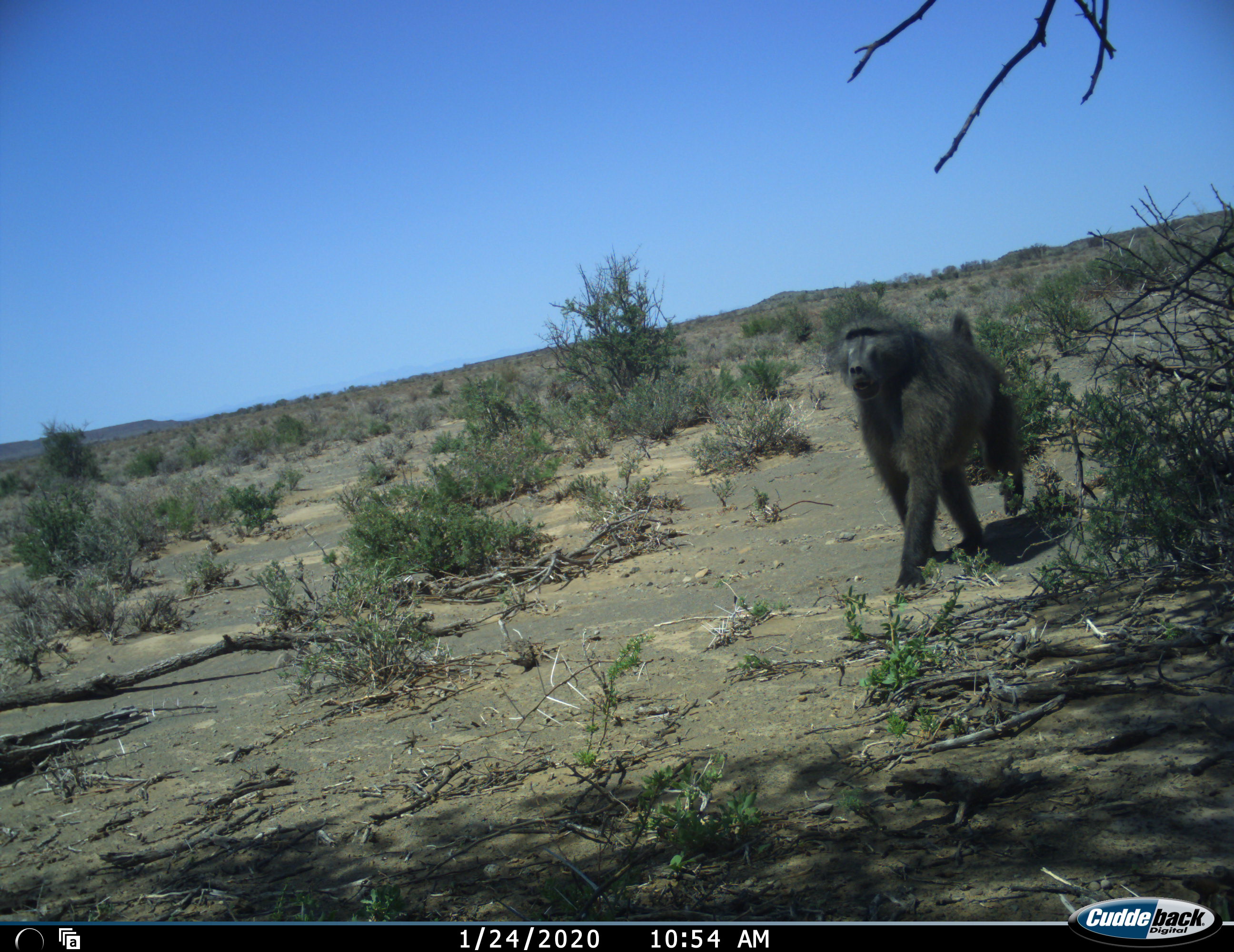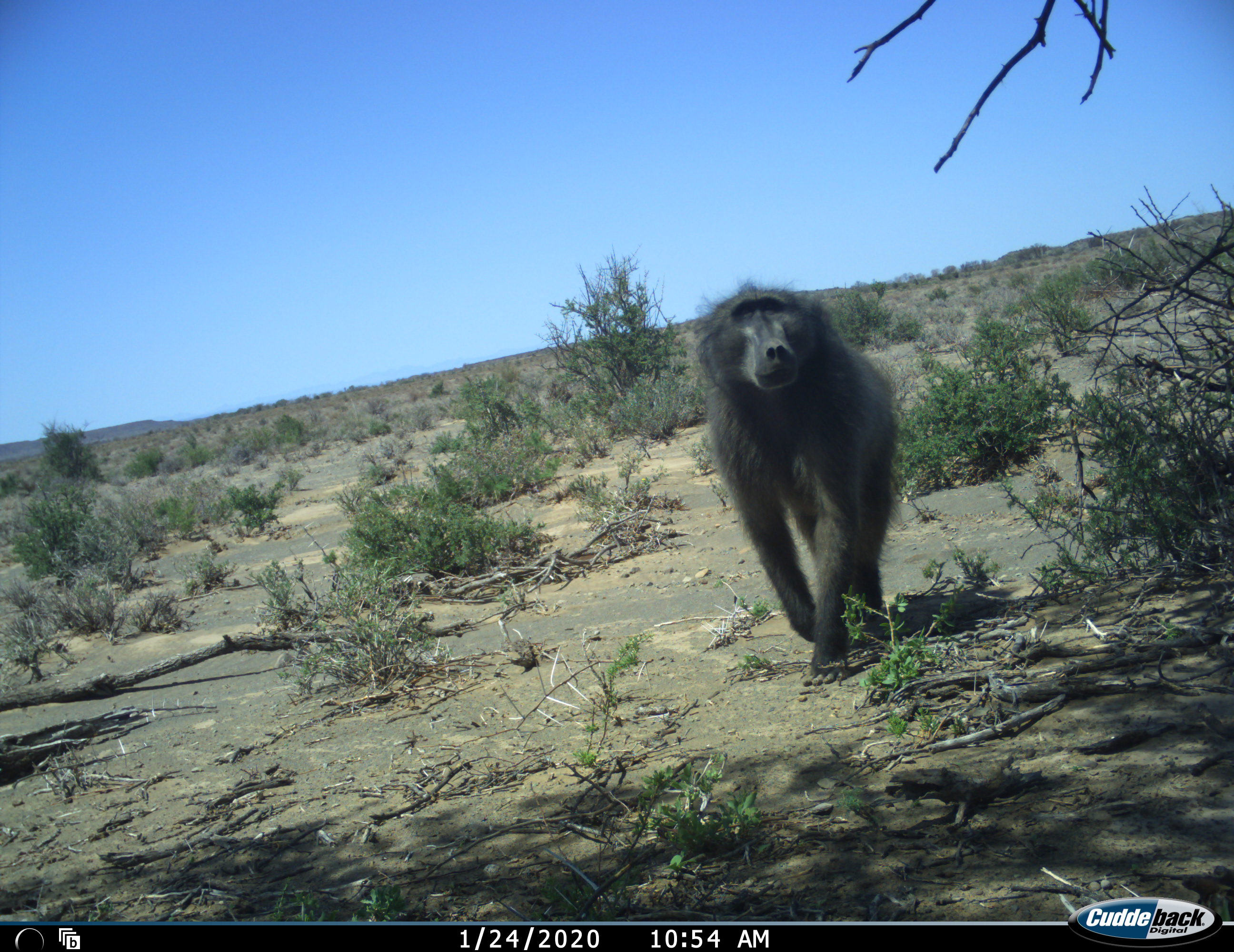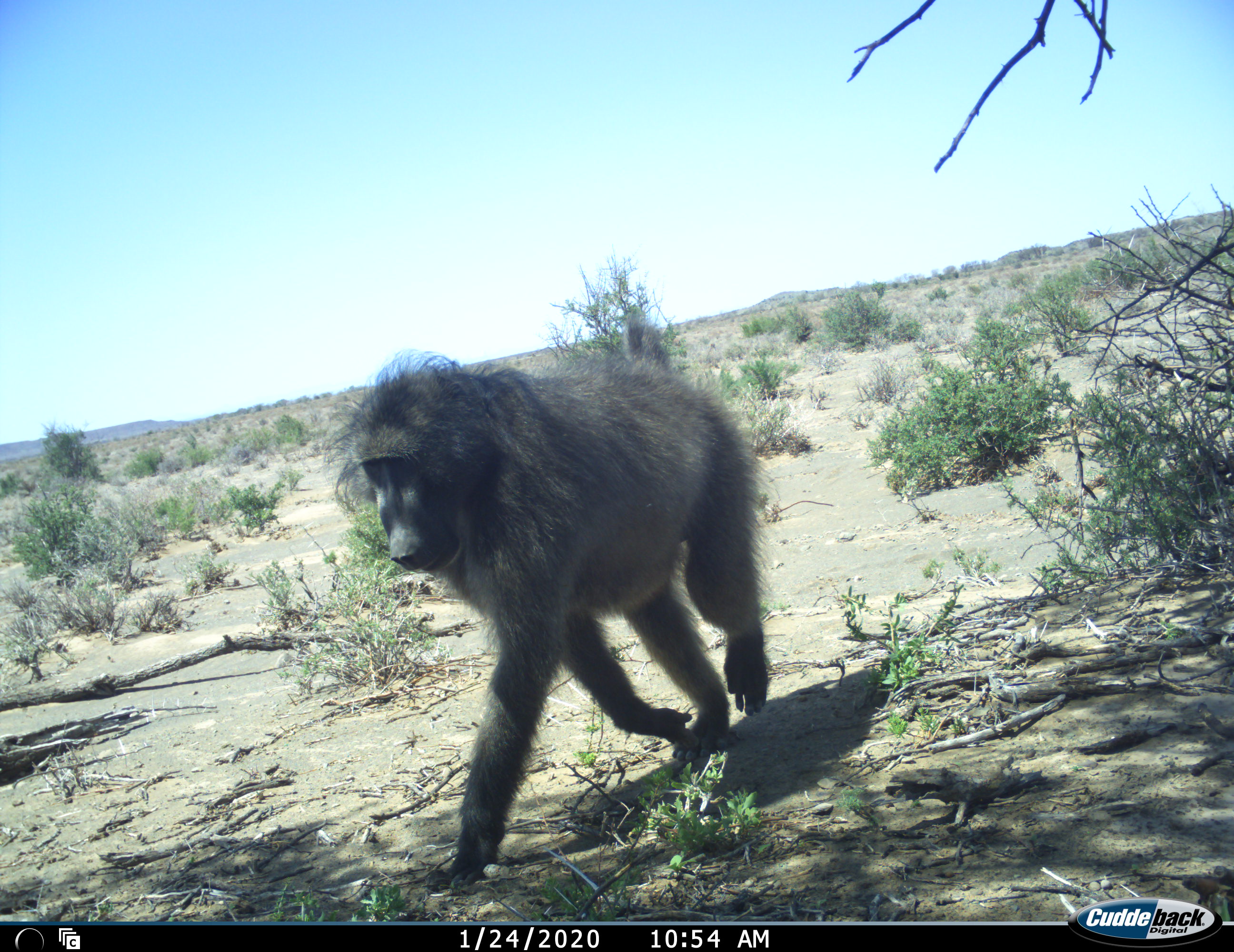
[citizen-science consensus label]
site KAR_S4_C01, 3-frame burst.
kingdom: Animalia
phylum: Chordata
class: Mammalia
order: Primates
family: Cercopithecidae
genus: Papio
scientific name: Papio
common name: baboon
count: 1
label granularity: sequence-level